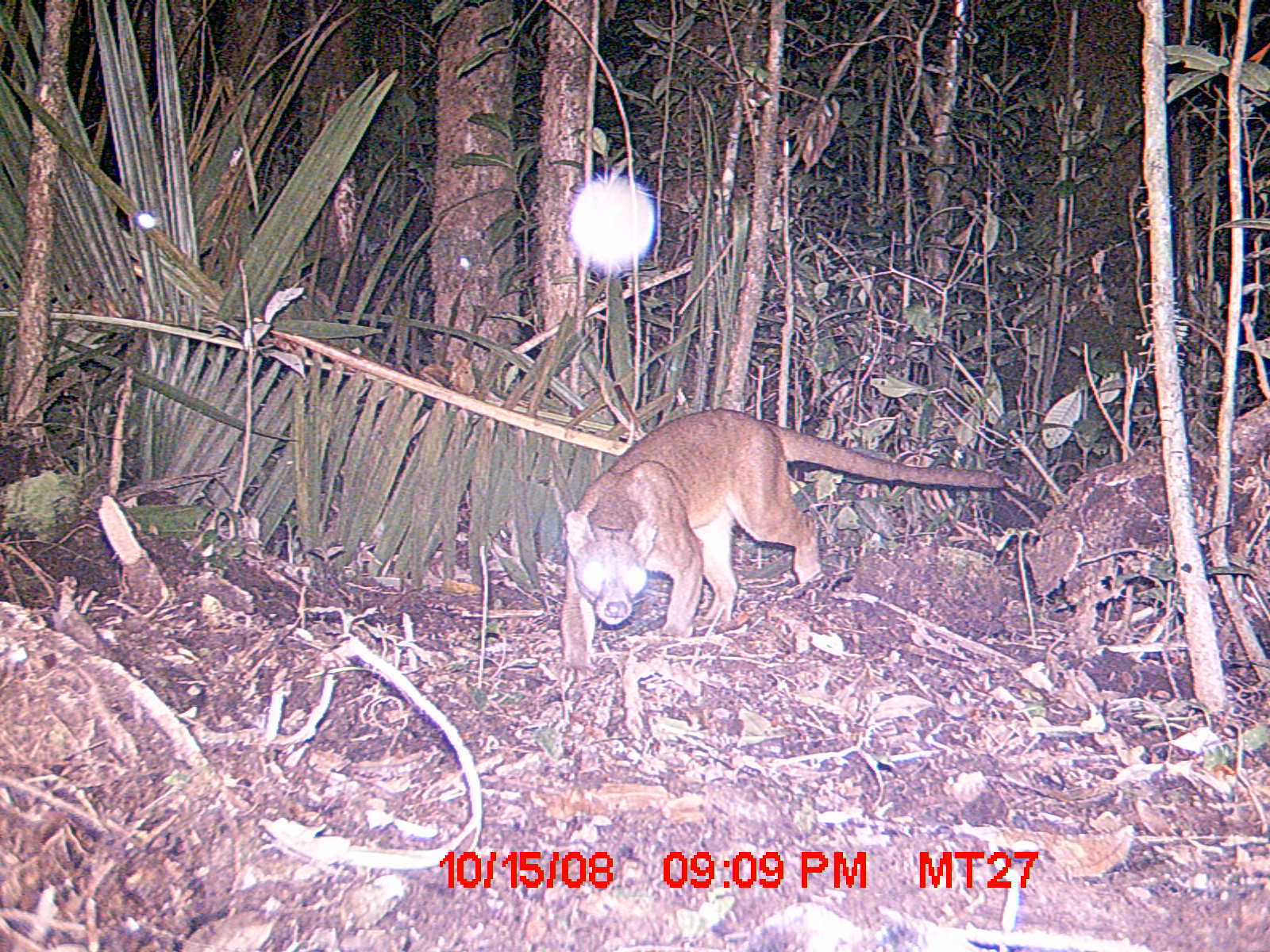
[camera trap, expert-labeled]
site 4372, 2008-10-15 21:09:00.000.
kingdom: Animalia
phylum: Chordata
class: Mammalia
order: Carnivora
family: Eupleridae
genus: Cryptoprocta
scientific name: Cryptoprocta ferox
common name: fossa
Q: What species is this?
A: Cryptoprocta ferox (fossa).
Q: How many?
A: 1.